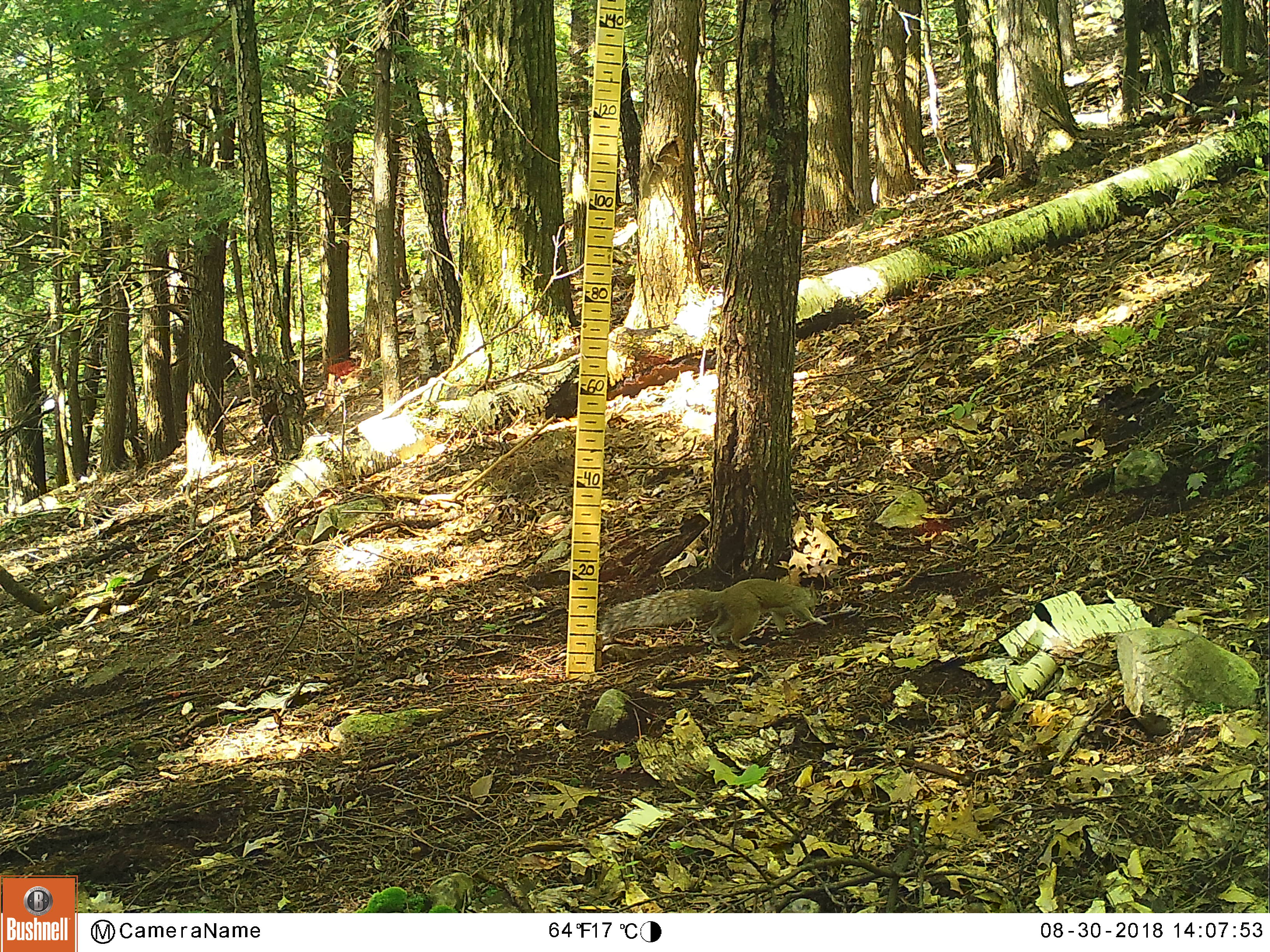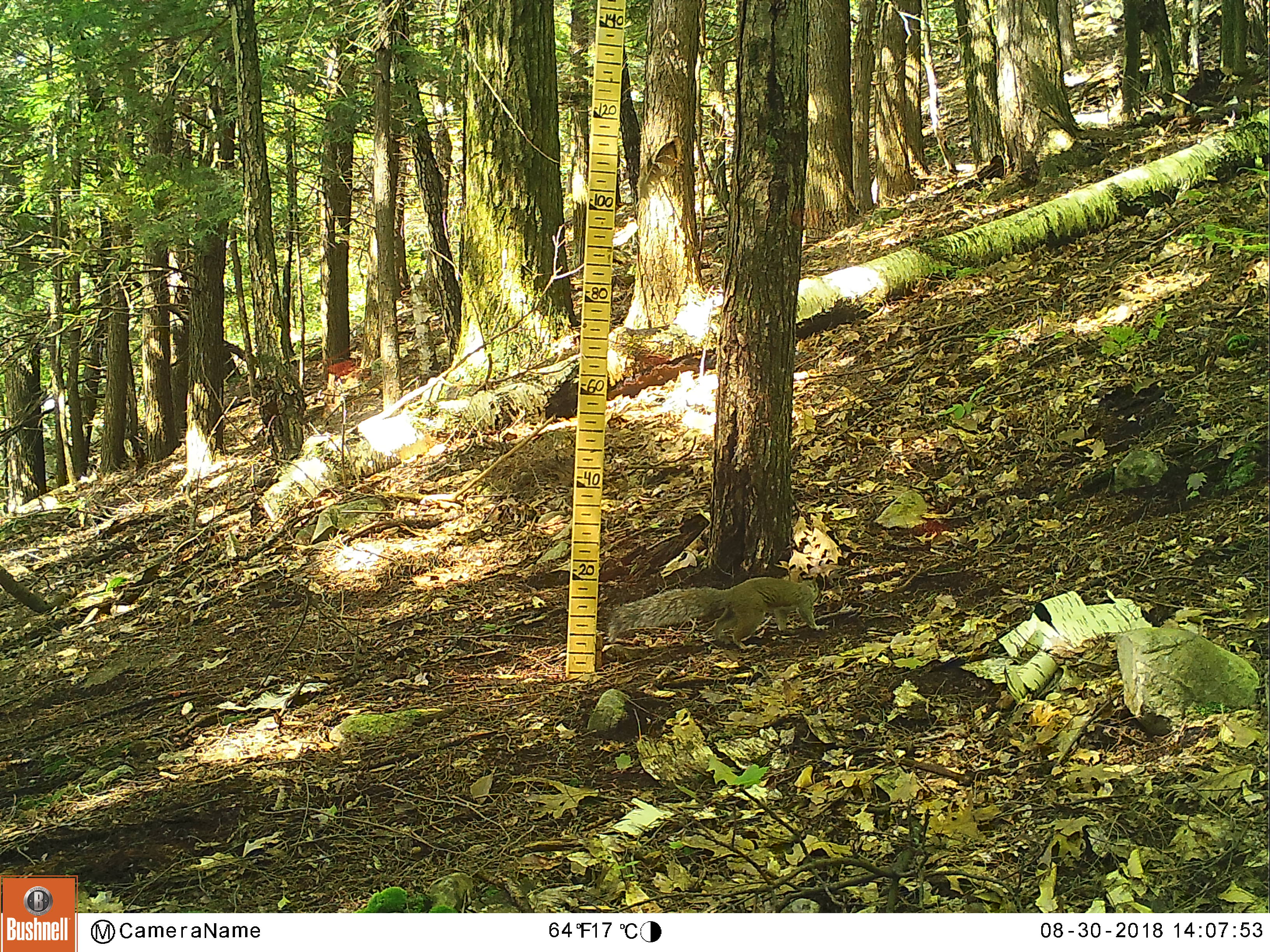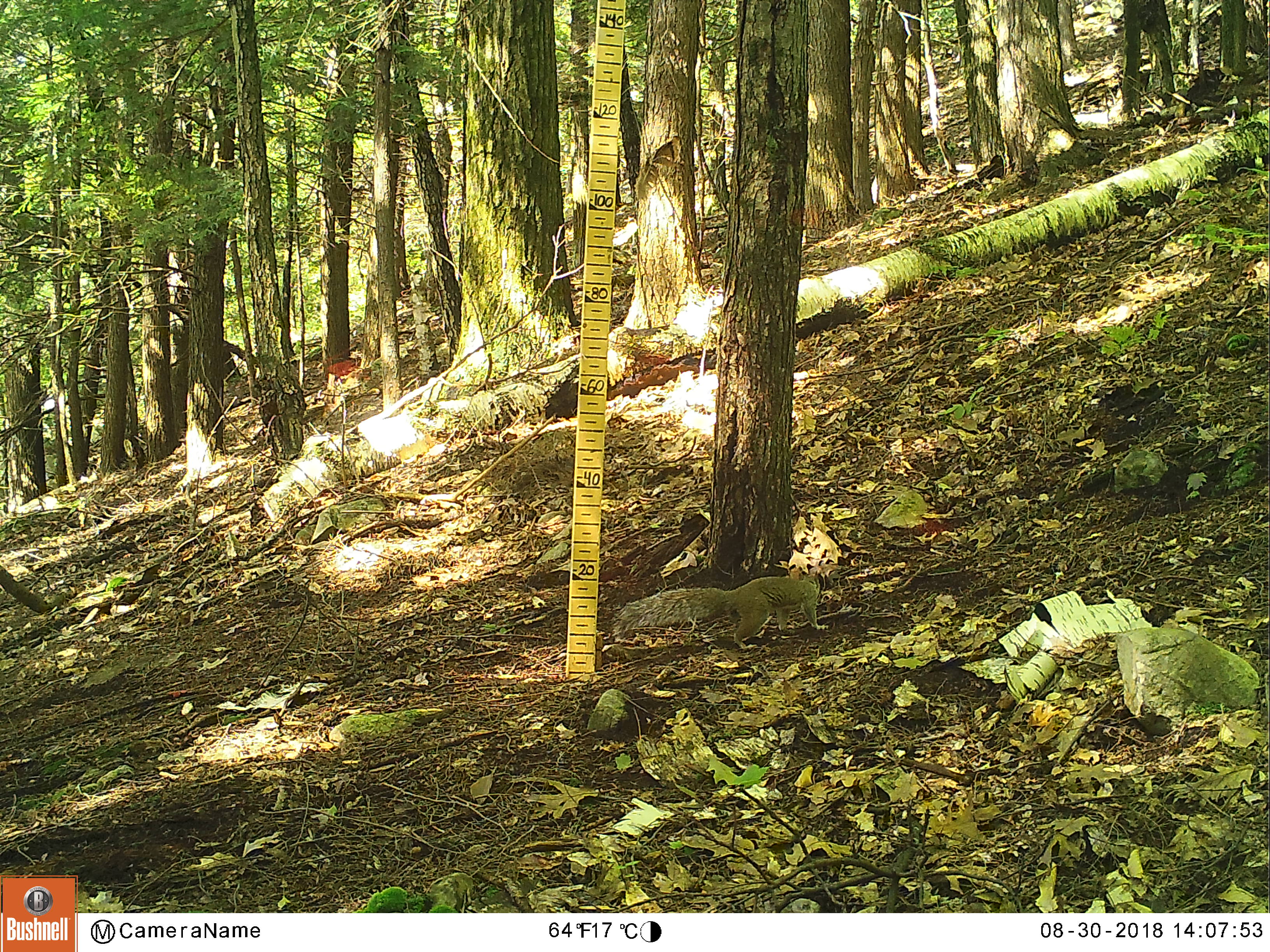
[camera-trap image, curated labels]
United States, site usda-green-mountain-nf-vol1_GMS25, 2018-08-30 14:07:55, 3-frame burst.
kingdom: Animalia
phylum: Chordata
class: Mammalia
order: Rodentia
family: Sciuridae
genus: Sciurus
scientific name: Sciurus carolinensis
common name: gray squirrel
Gray squirrel (Sciurus carolinensis).